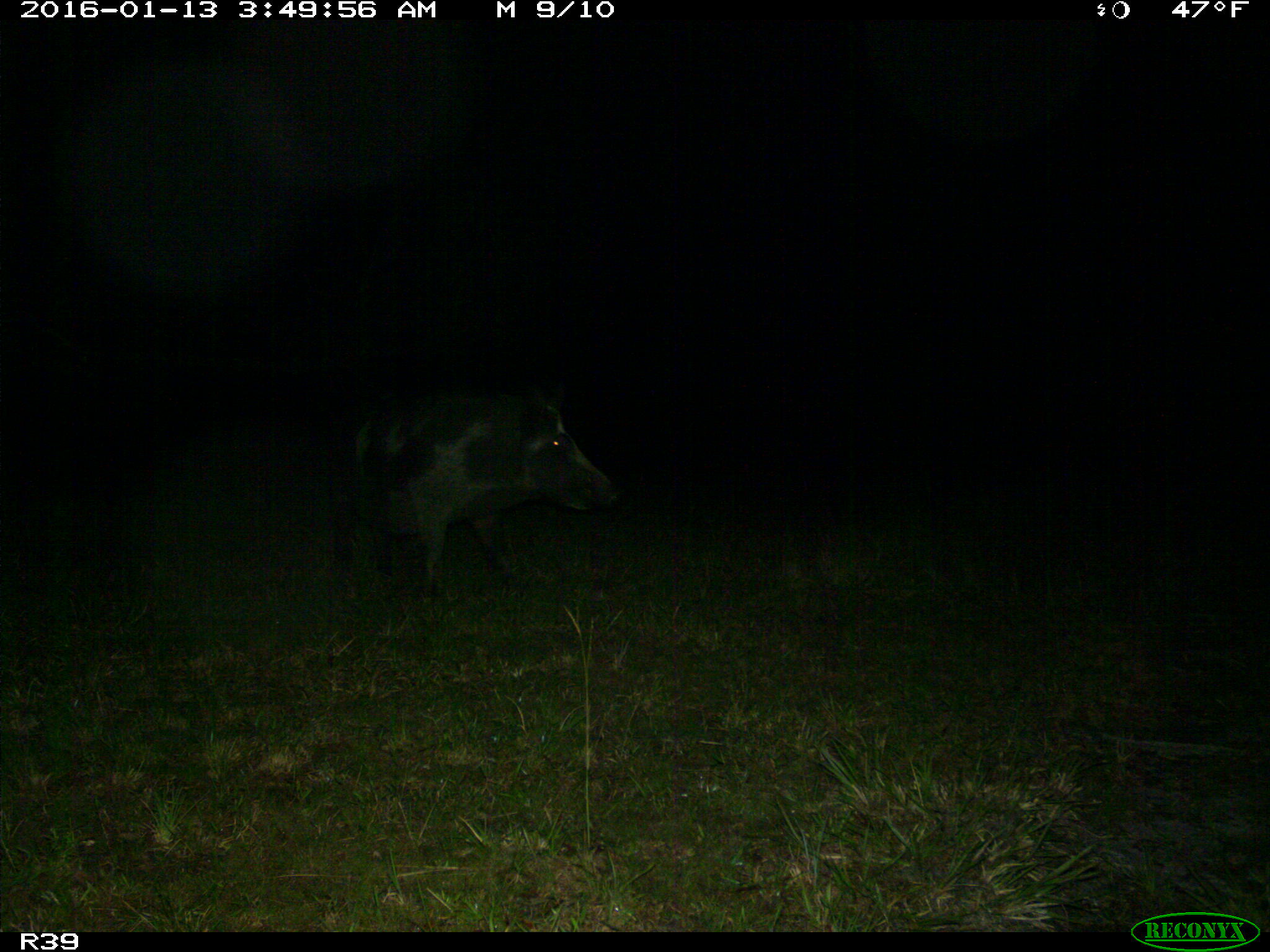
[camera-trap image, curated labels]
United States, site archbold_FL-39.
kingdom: Animalia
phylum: Chordata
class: Mammalia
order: Artiodactyla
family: Suidae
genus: Sus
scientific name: Sus scrofa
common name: wild boar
Sus scrofa (wild boar).